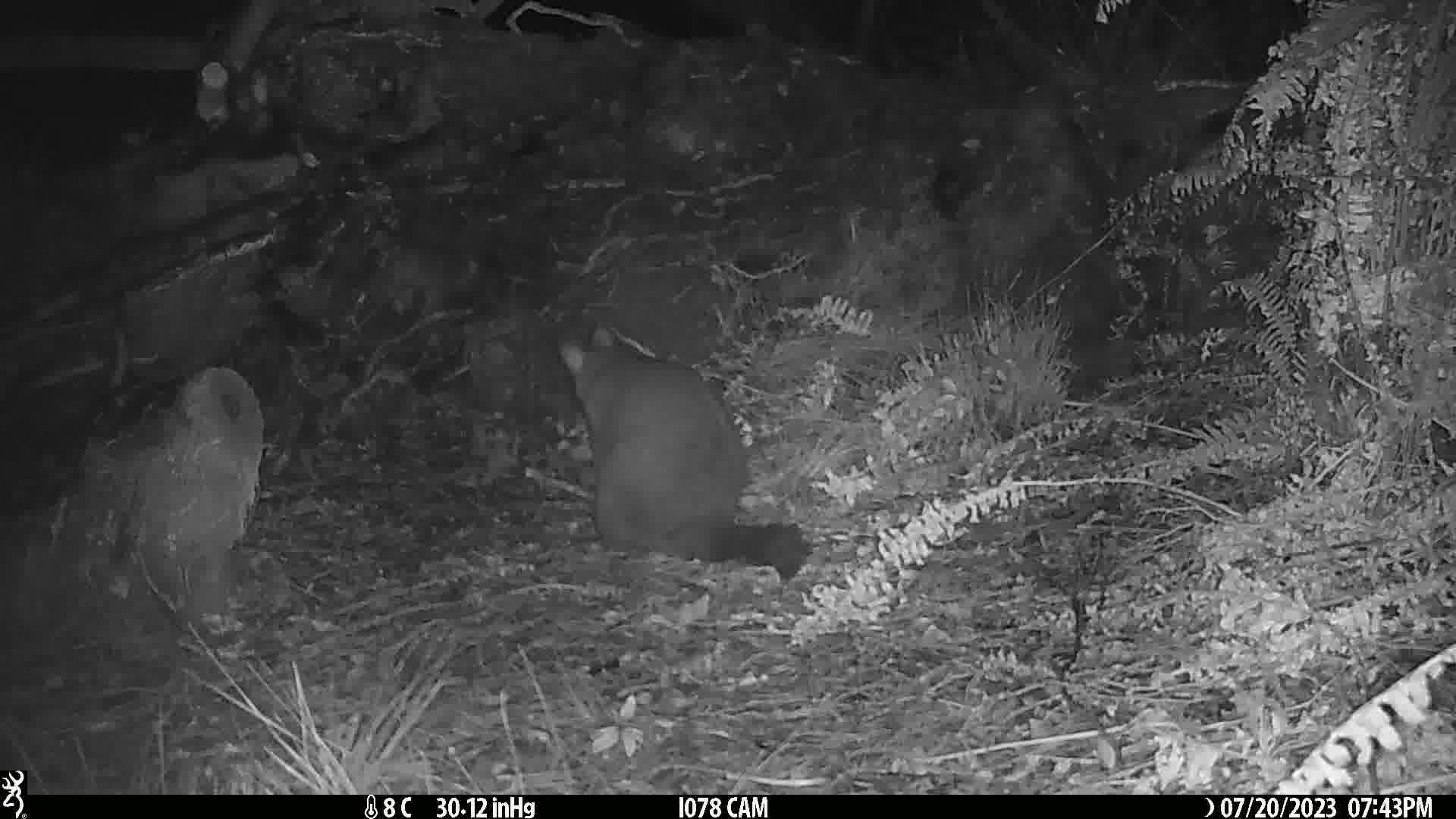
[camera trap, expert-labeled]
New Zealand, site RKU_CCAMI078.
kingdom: Animalia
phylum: Chordata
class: Mammalia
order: Diprotodontia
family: Phalangeridae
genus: Trichosurus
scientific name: Trichosurus vulpecula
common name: common brushtail possum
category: possum